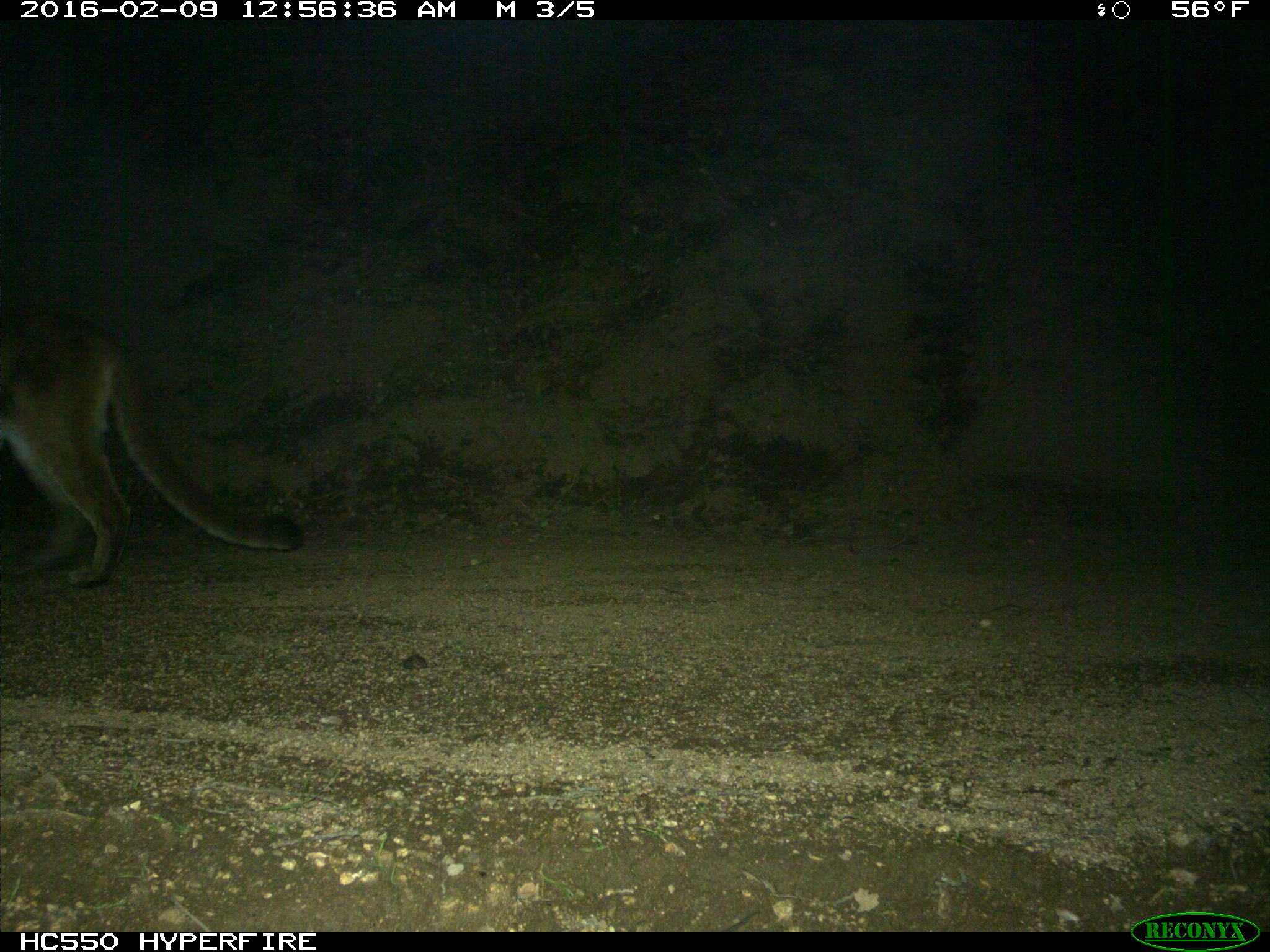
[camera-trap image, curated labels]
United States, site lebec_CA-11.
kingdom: Animalia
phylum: Chordata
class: Mammalia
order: Carnivora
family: Felidae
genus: Puma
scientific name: Puma concolor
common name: mountain lion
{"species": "Puma concolor (mountain lion)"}